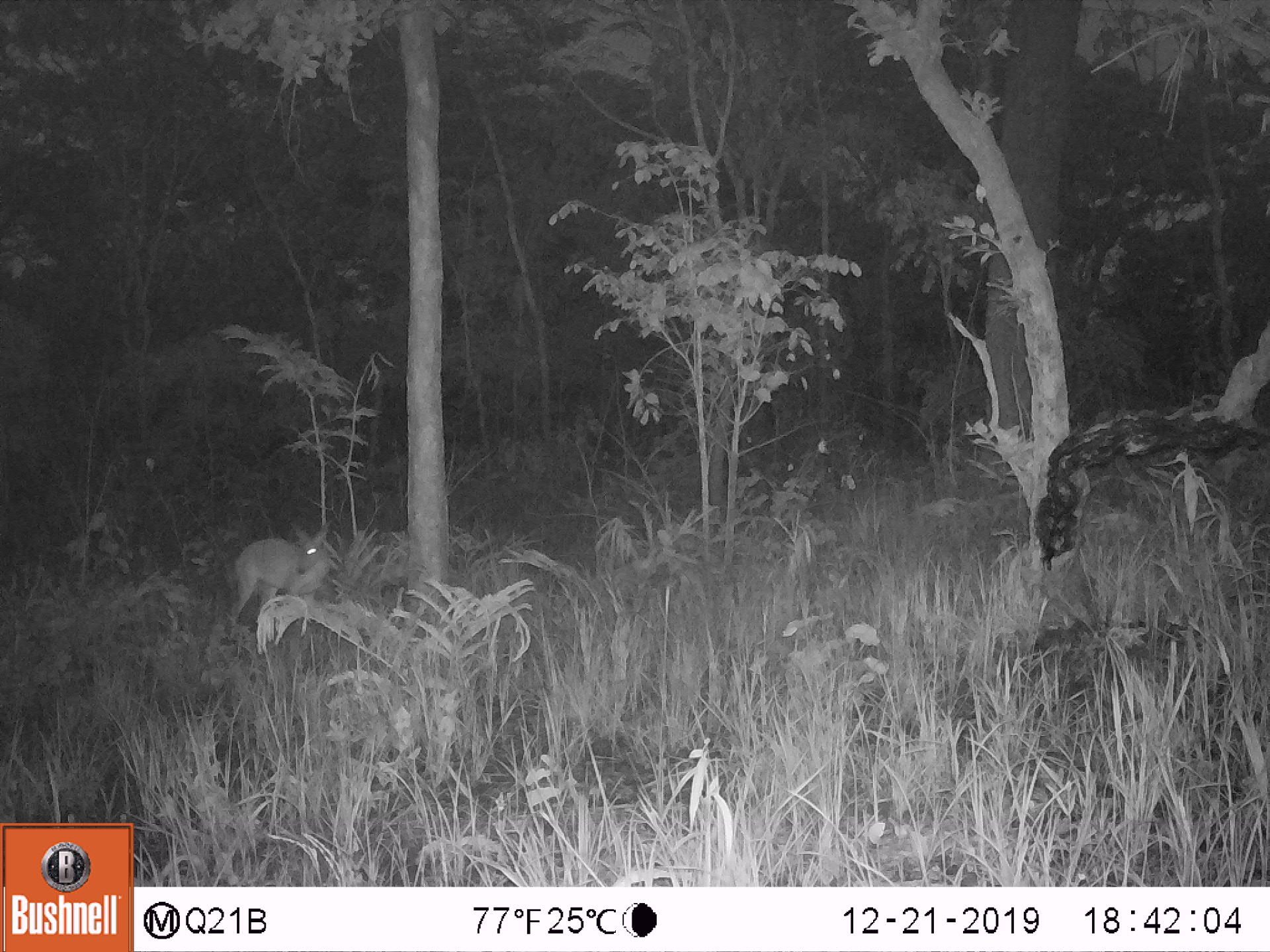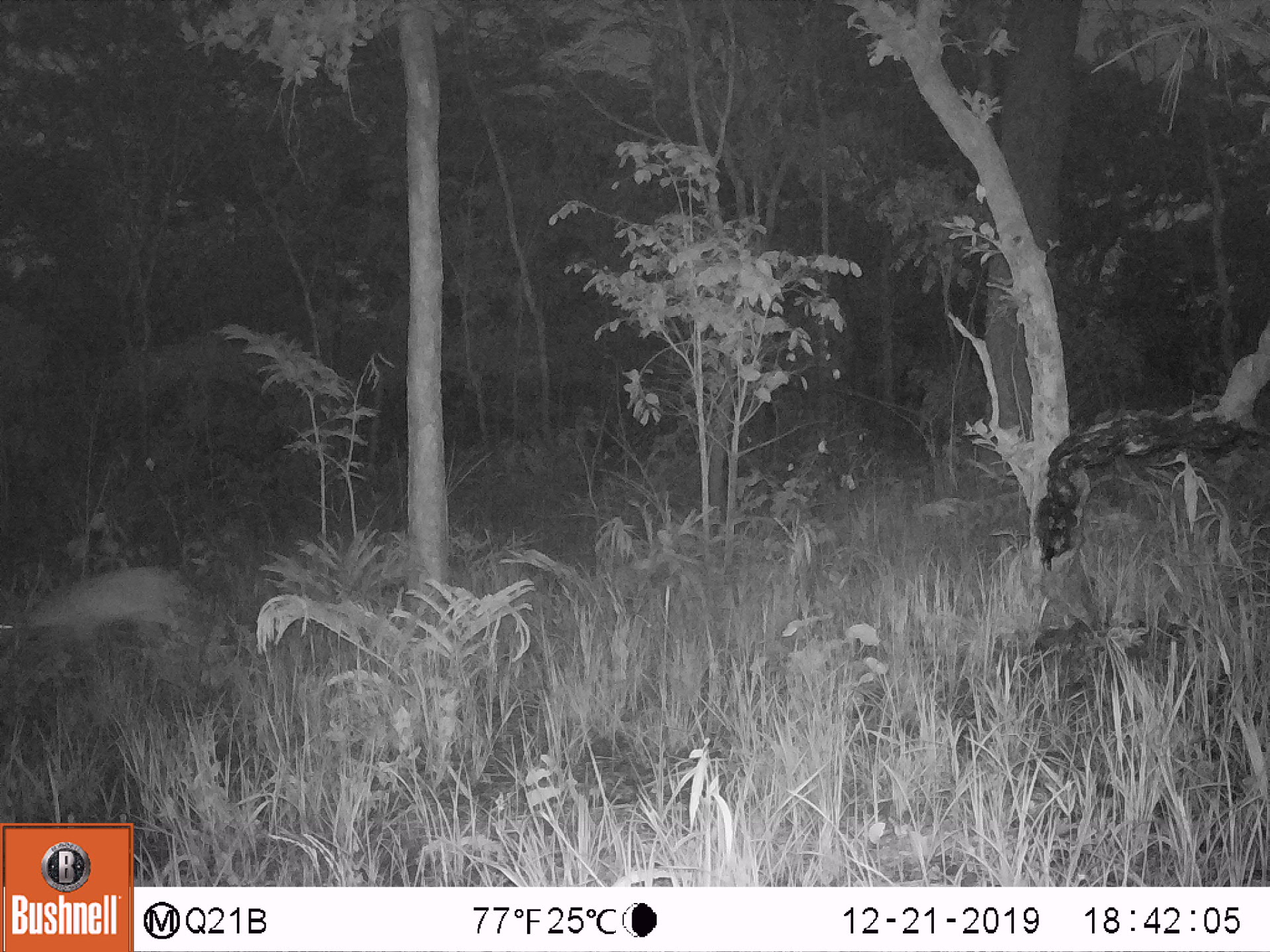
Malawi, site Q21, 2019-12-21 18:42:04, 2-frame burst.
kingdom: Animalia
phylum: Chordata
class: Mammalia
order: Artiodactyla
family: Bovidae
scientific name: Antilopinae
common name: small antelope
Small antelope (Antilopinae), count 1.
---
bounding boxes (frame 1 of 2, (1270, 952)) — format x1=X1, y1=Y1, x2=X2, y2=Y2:
small antelope: x1=206, y1=505, x2=358, y2=655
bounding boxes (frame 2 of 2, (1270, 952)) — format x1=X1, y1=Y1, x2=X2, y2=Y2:
small antelope: x1=0, y1=563, x2=218, y2=706